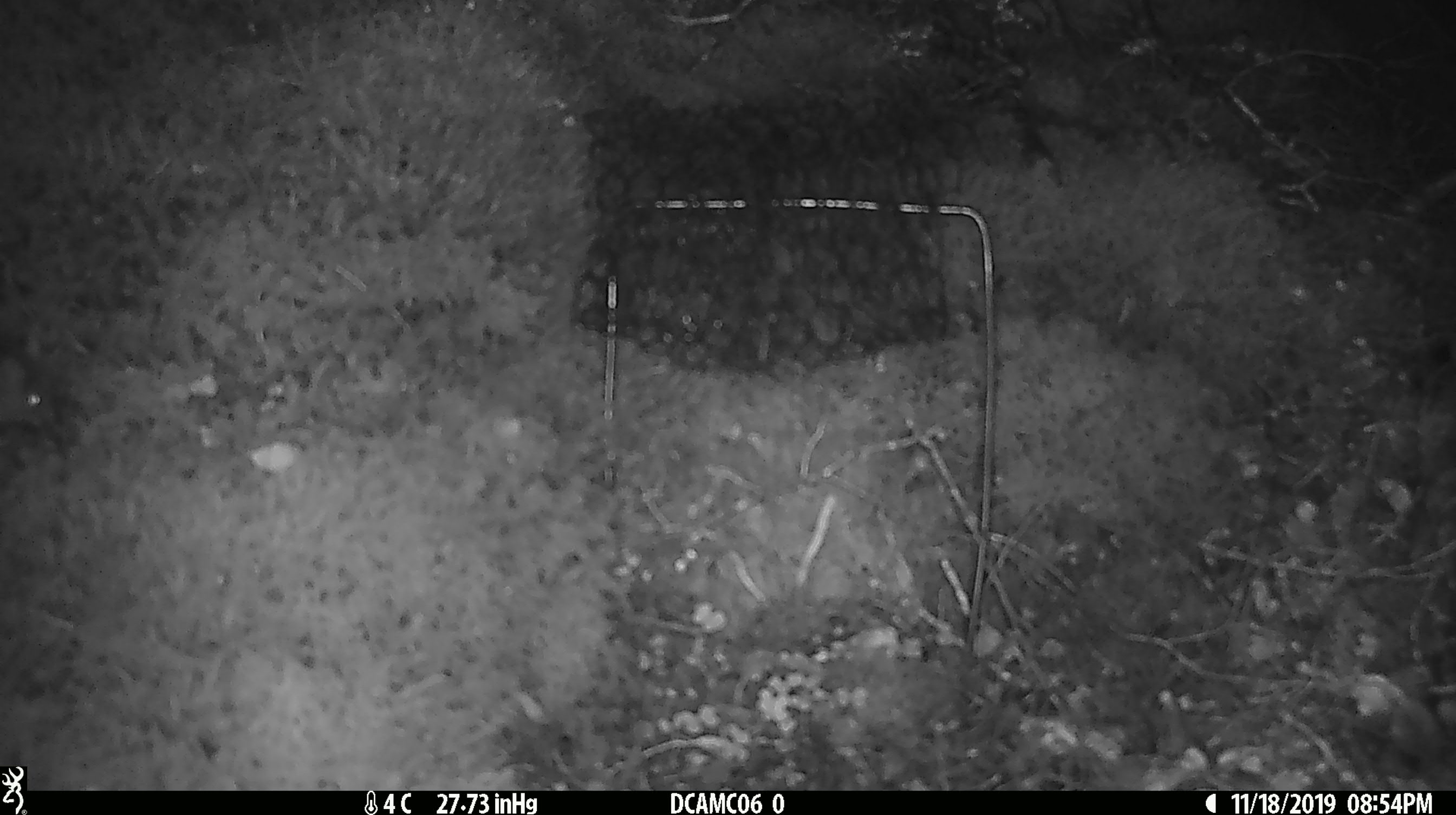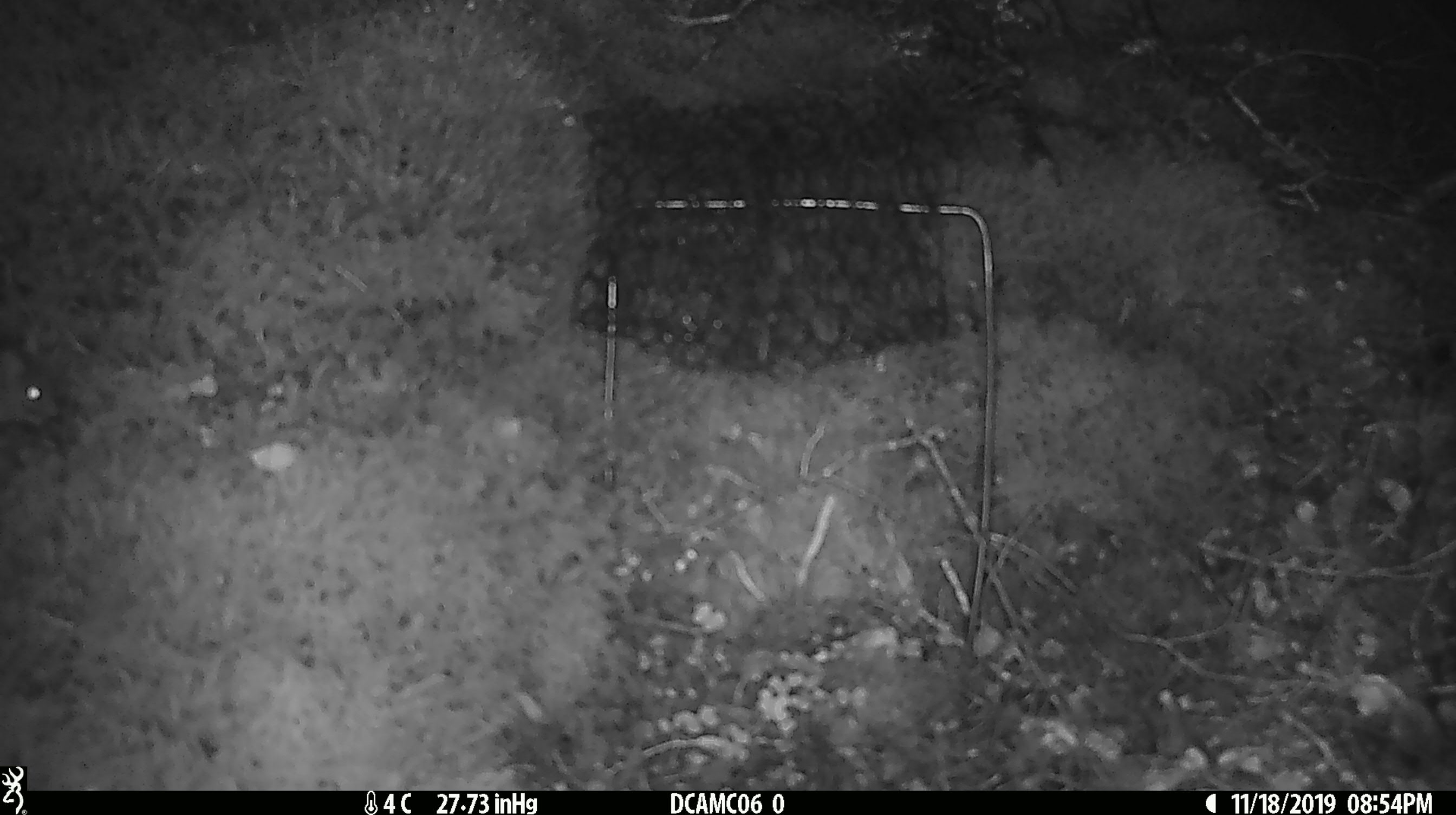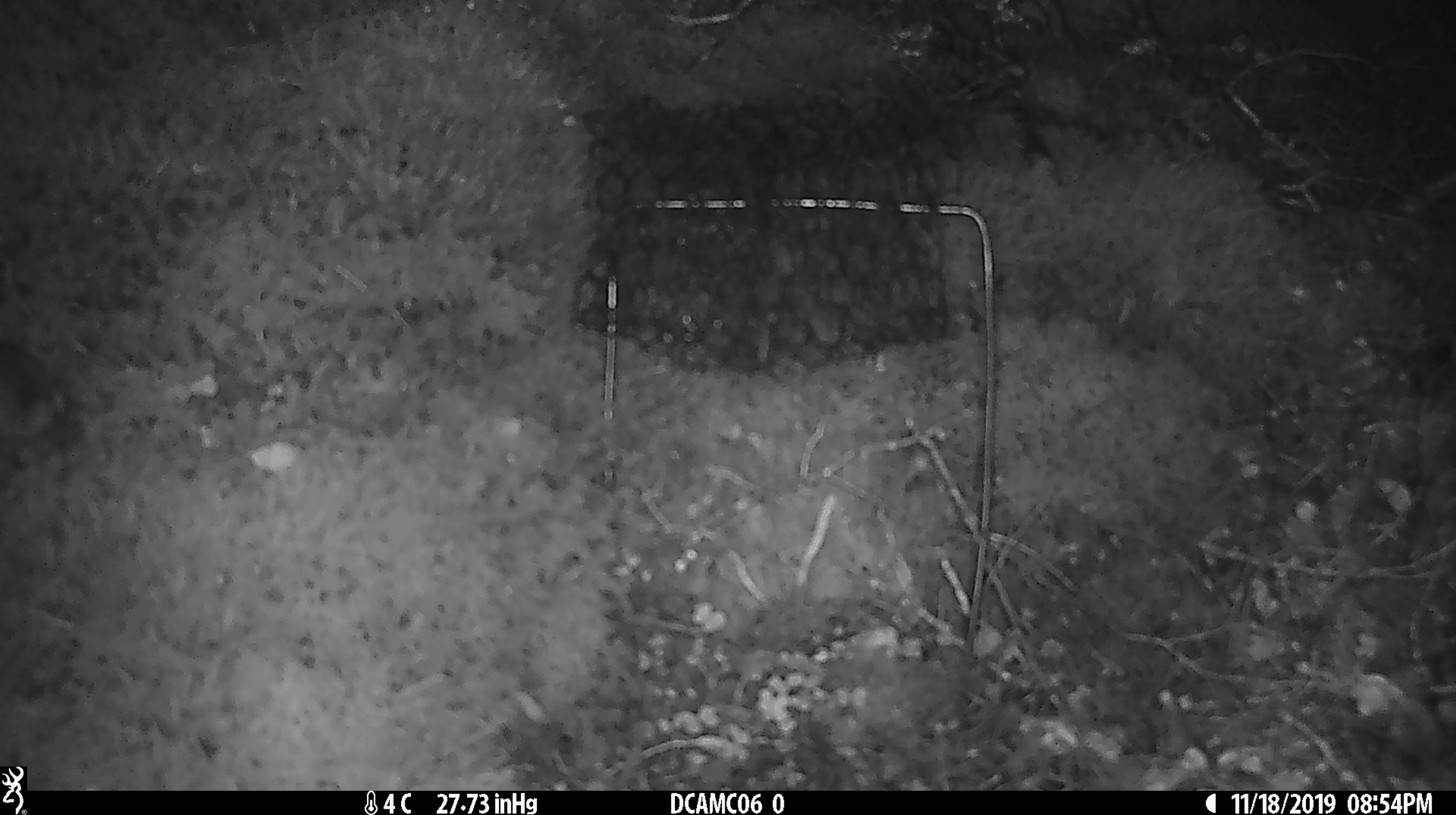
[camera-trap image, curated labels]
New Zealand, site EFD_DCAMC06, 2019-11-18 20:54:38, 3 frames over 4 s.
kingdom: Animalia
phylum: Chordata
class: Mammalia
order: Rodentia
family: Muridae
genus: Mus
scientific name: Mus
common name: mouse